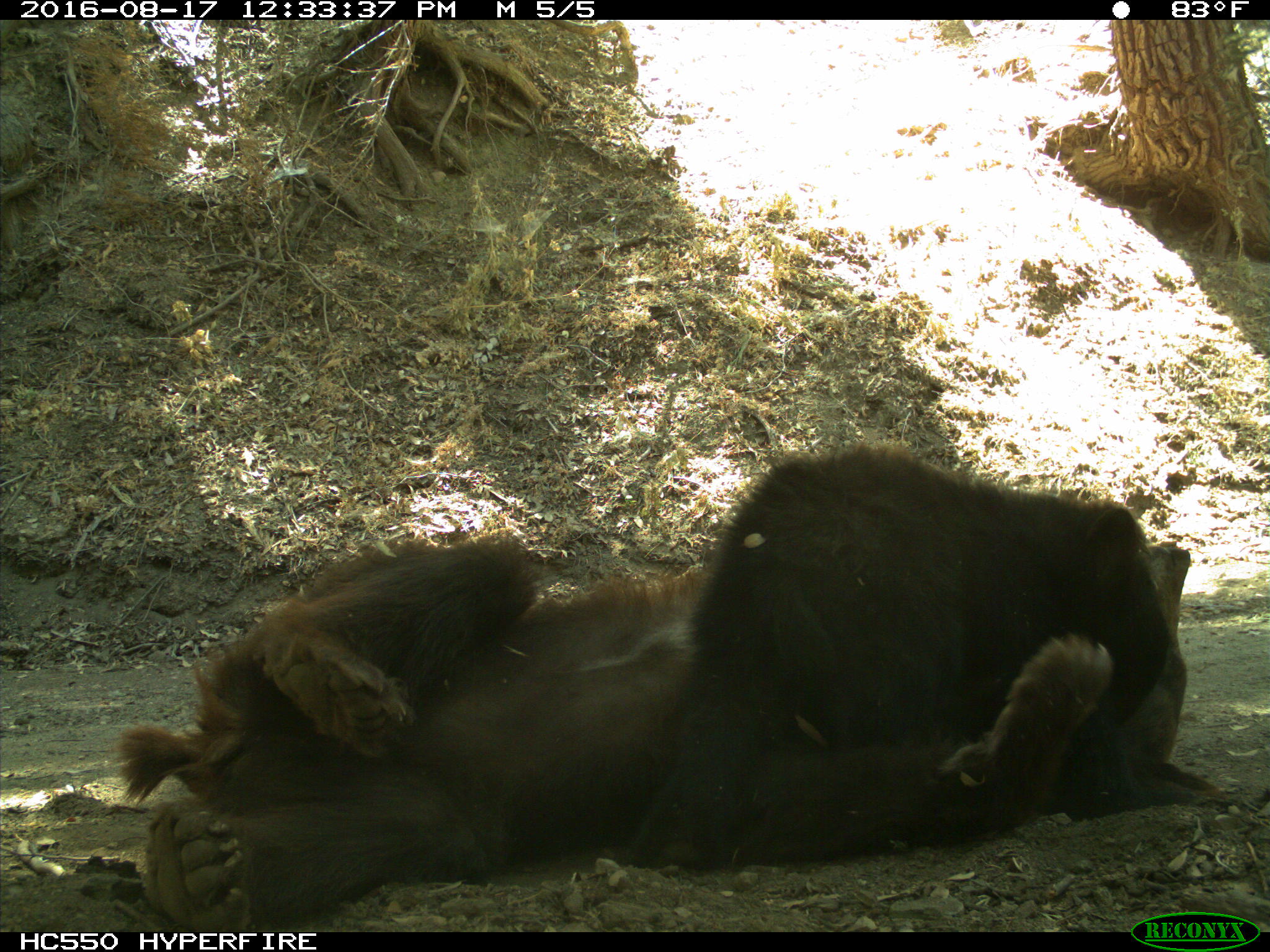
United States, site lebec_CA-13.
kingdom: Animalia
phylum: Chordata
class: Mammalia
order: Carnivora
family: Ursidae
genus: Ursus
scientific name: Ursus americanus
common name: american black bear